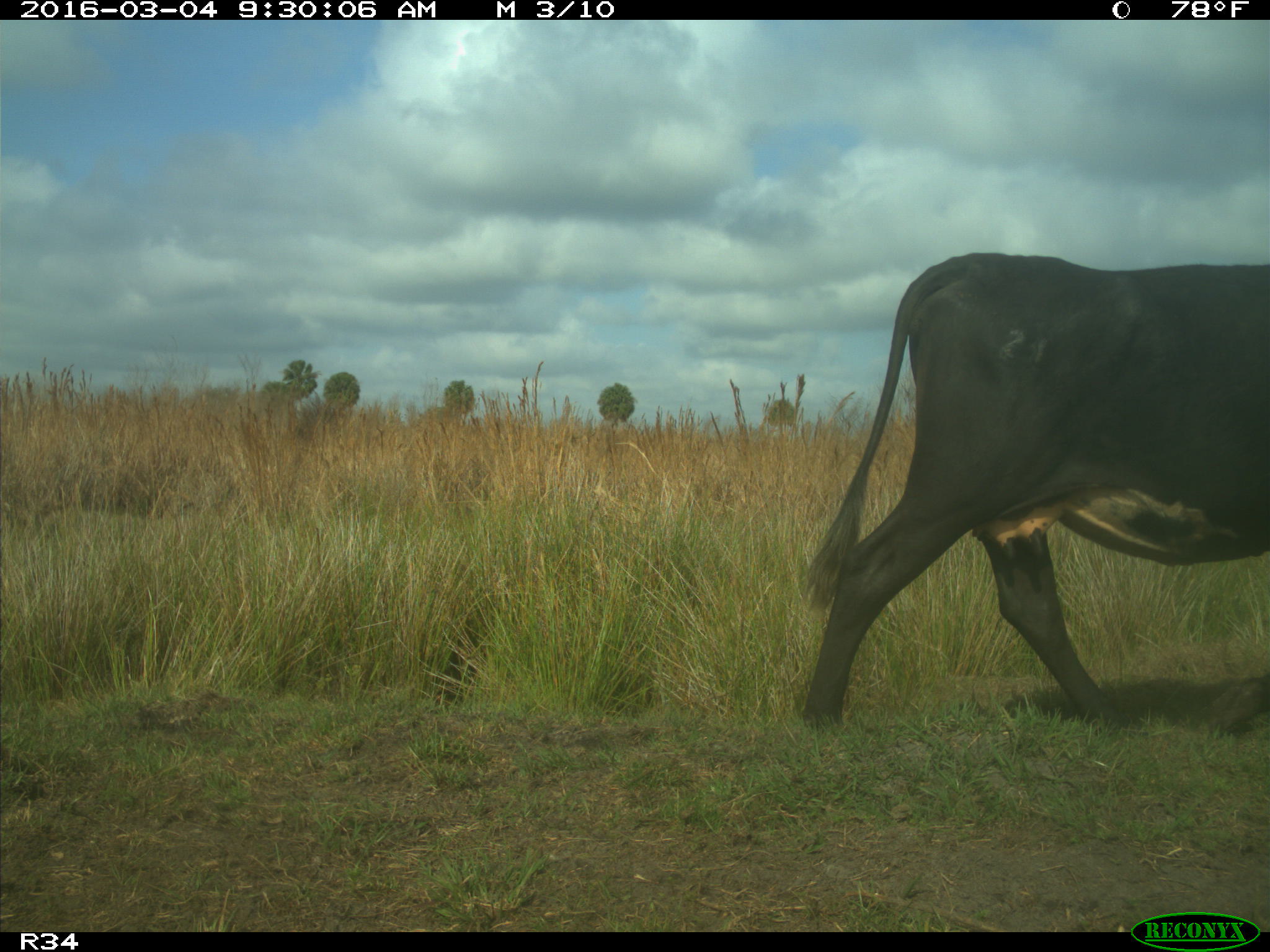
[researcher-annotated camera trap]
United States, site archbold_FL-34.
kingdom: Animalia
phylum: Chordata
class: Mammalia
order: Artiodactyla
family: Bovidae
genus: Bos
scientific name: Bos taurus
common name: domestic cow